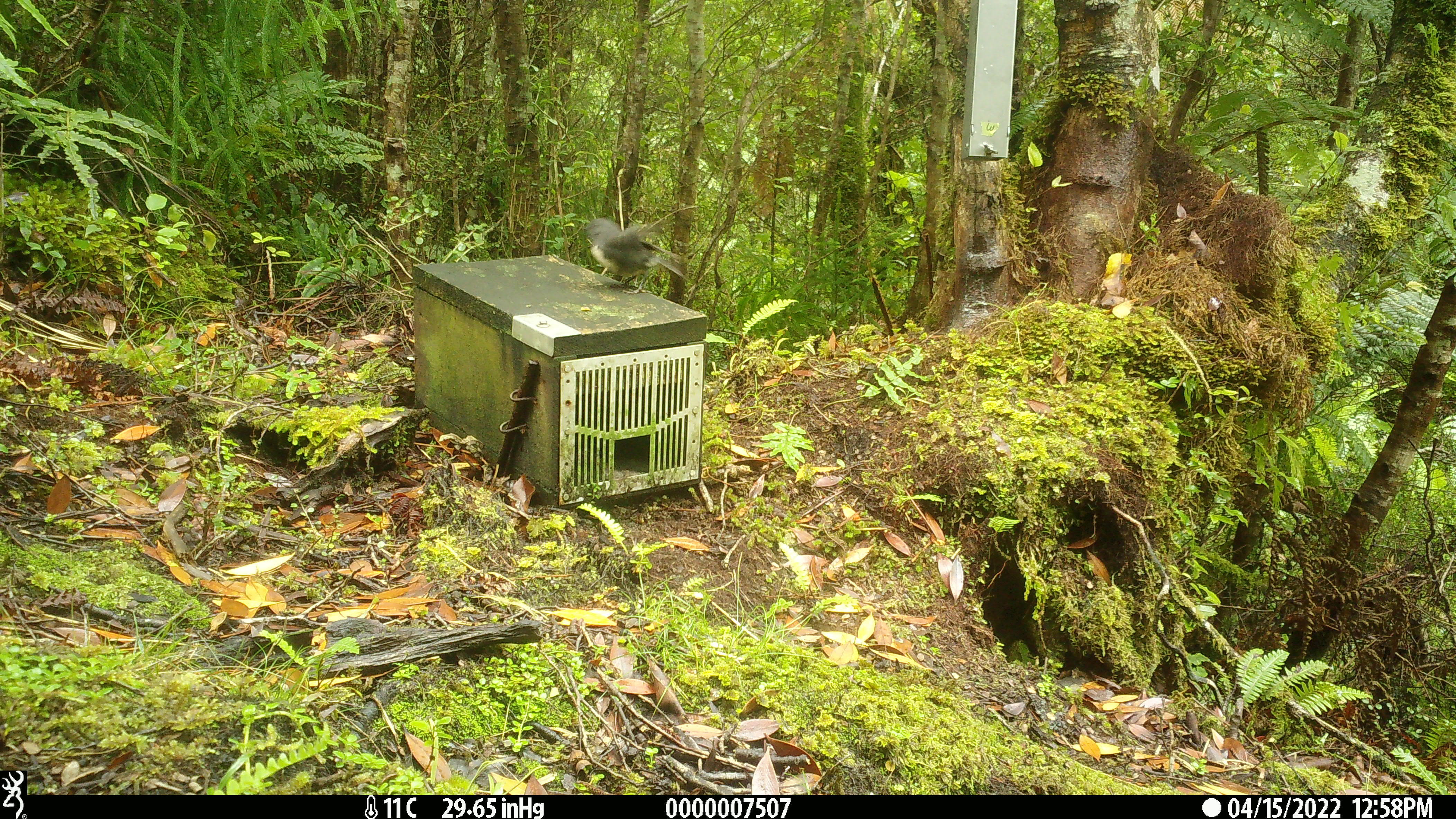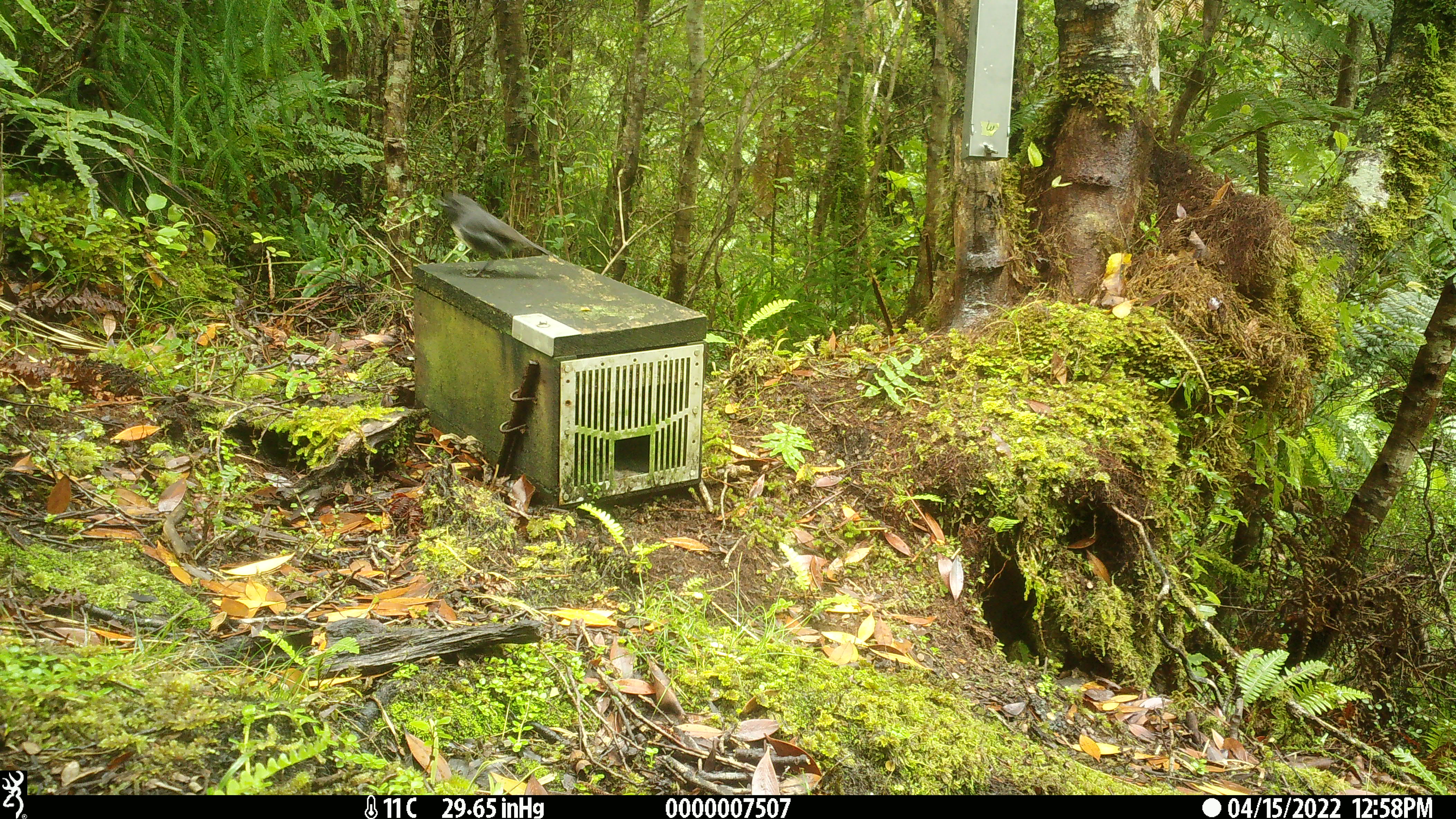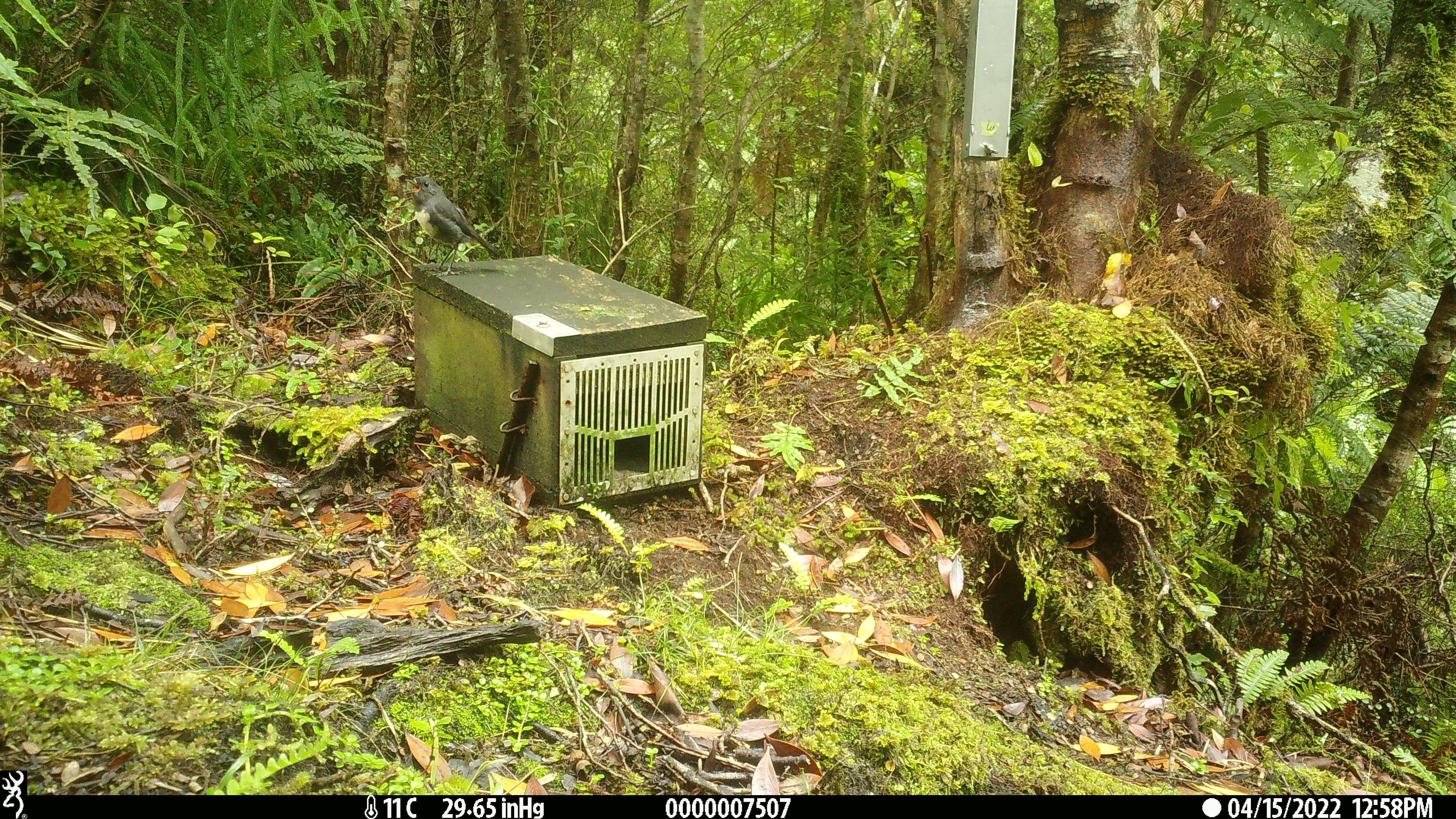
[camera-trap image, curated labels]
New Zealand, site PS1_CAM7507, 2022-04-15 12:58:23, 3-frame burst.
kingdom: Animalia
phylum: Chordata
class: Aves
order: Passeriformes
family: Petroicidae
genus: Petroica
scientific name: Petroica australis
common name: new zealand robin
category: robin